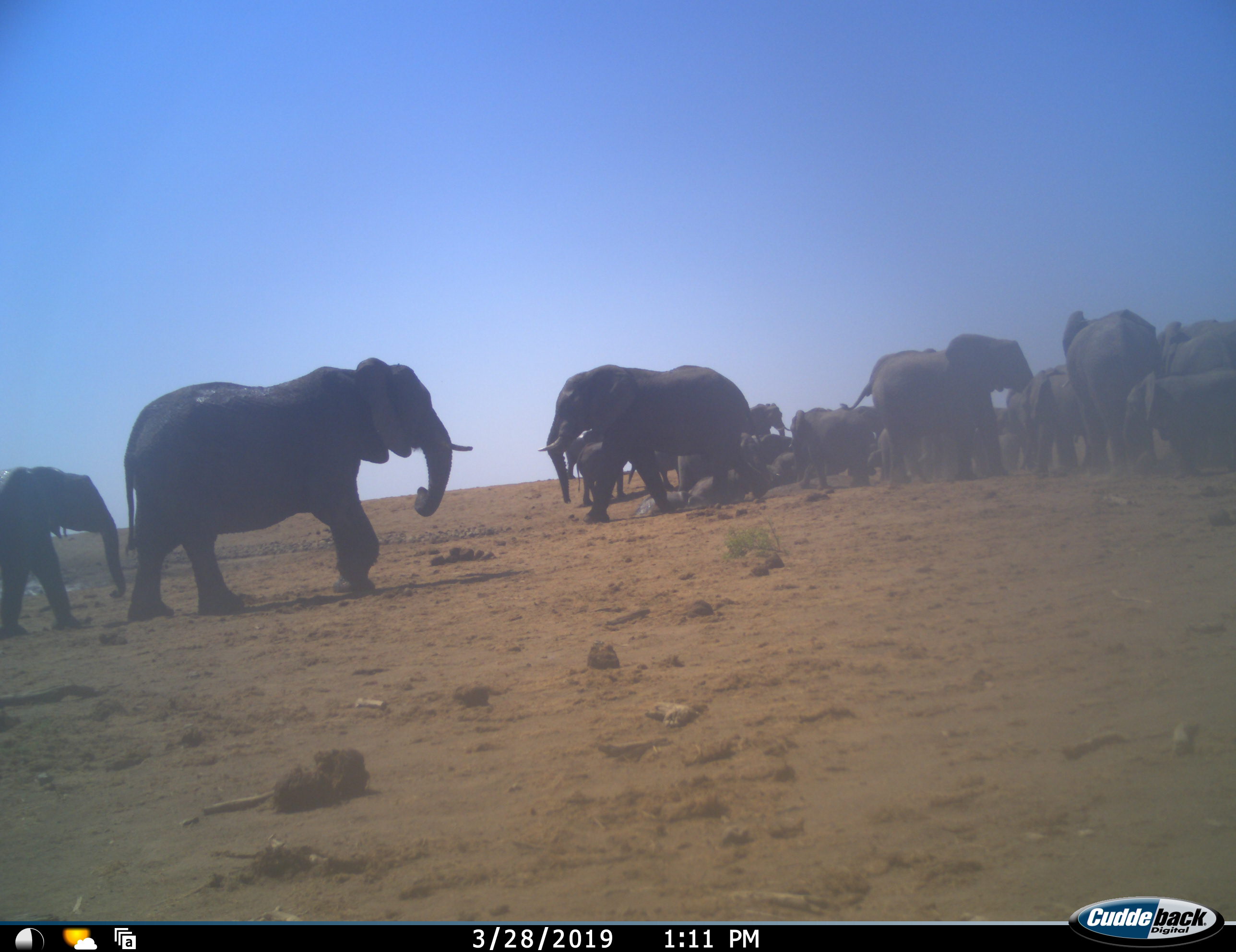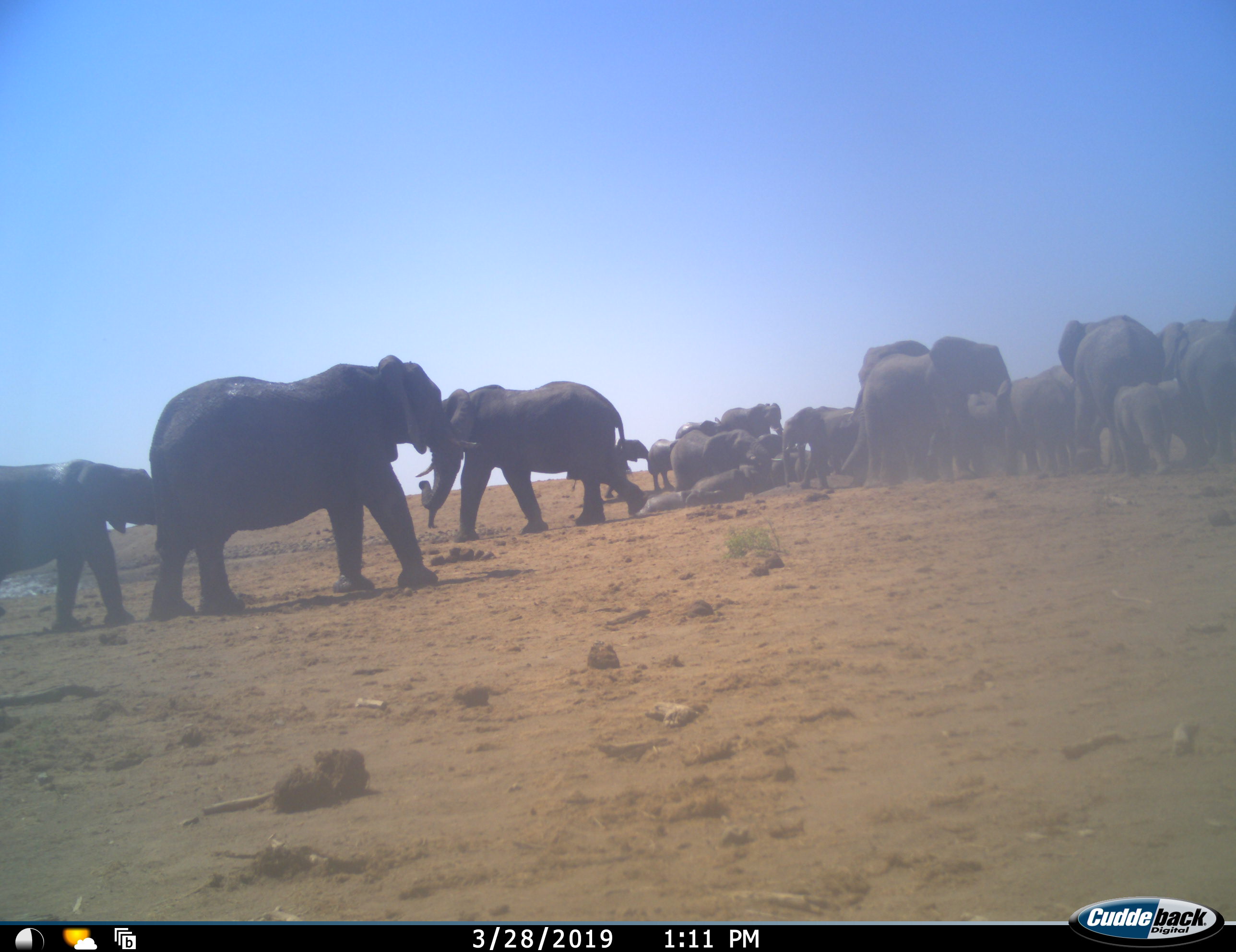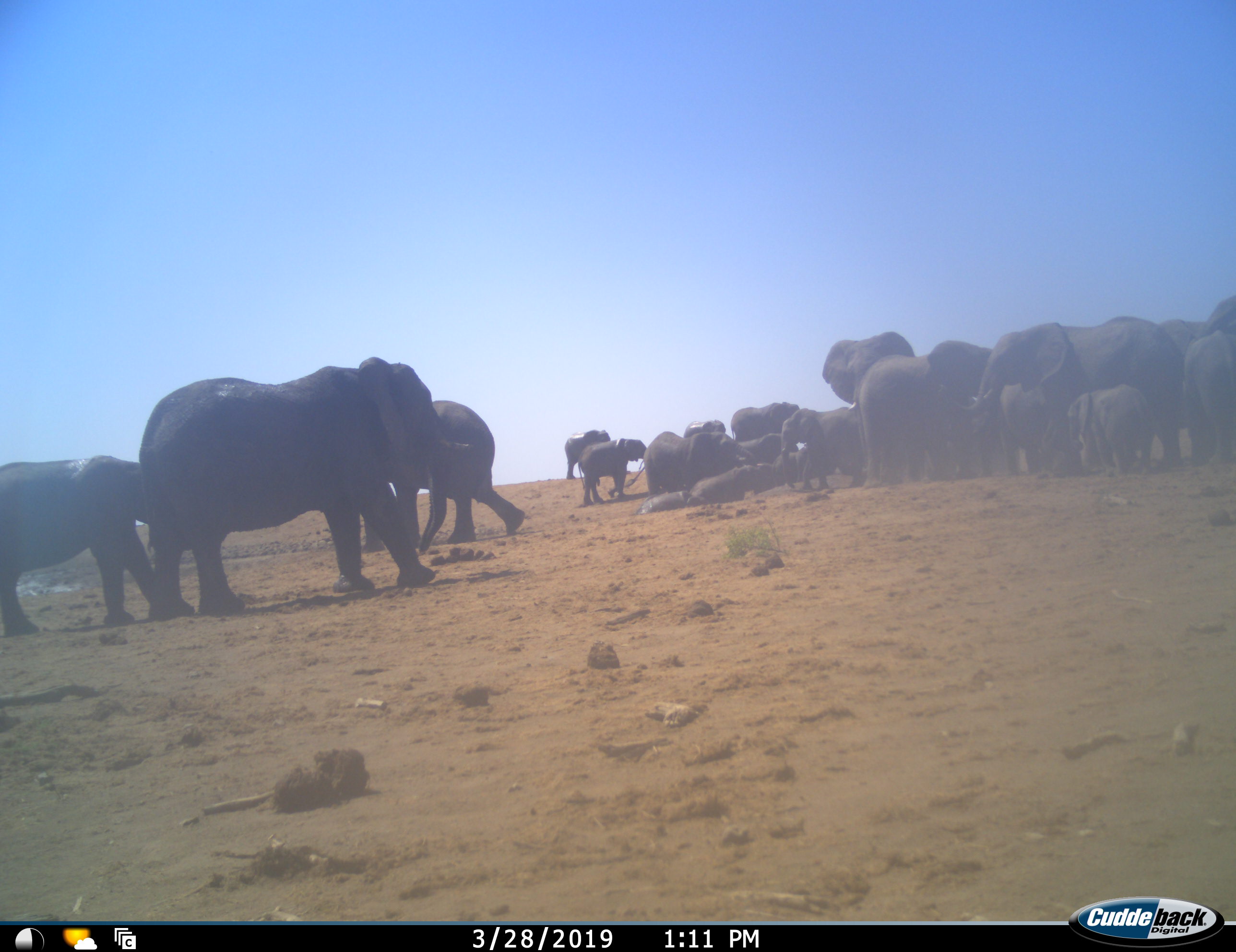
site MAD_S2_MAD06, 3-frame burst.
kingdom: Animalia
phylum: Chordata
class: Mammalia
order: Proboscidea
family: Elephantidae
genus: Loxodonta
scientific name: Loxodonta africana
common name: african bush elephant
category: elephant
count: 11-50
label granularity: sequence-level